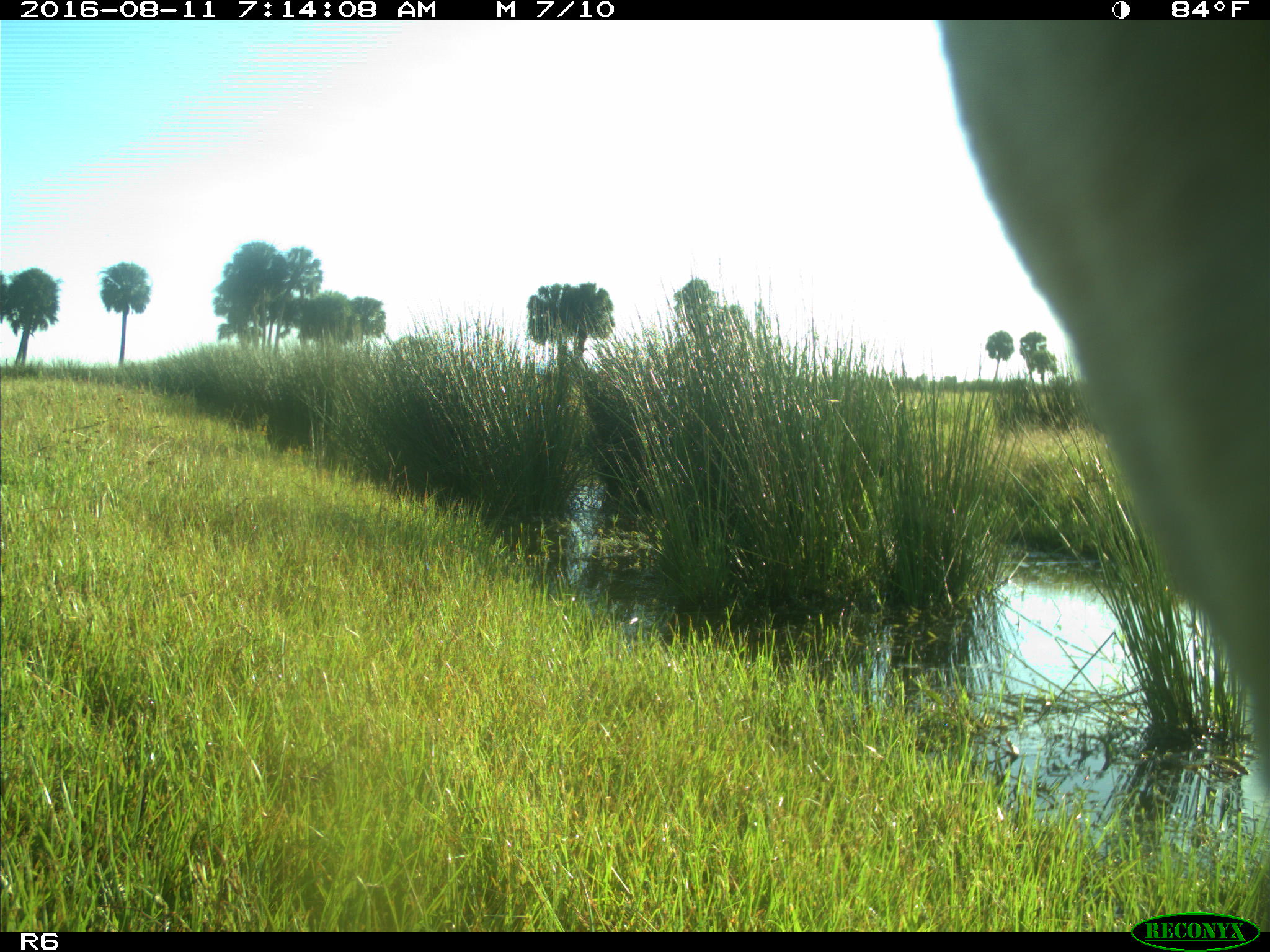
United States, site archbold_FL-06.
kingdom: Animalia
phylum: Chordata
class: Mammalia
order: Artiodactyla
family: Bovidae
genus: Bos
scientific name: Bos taurus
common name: domestic cow